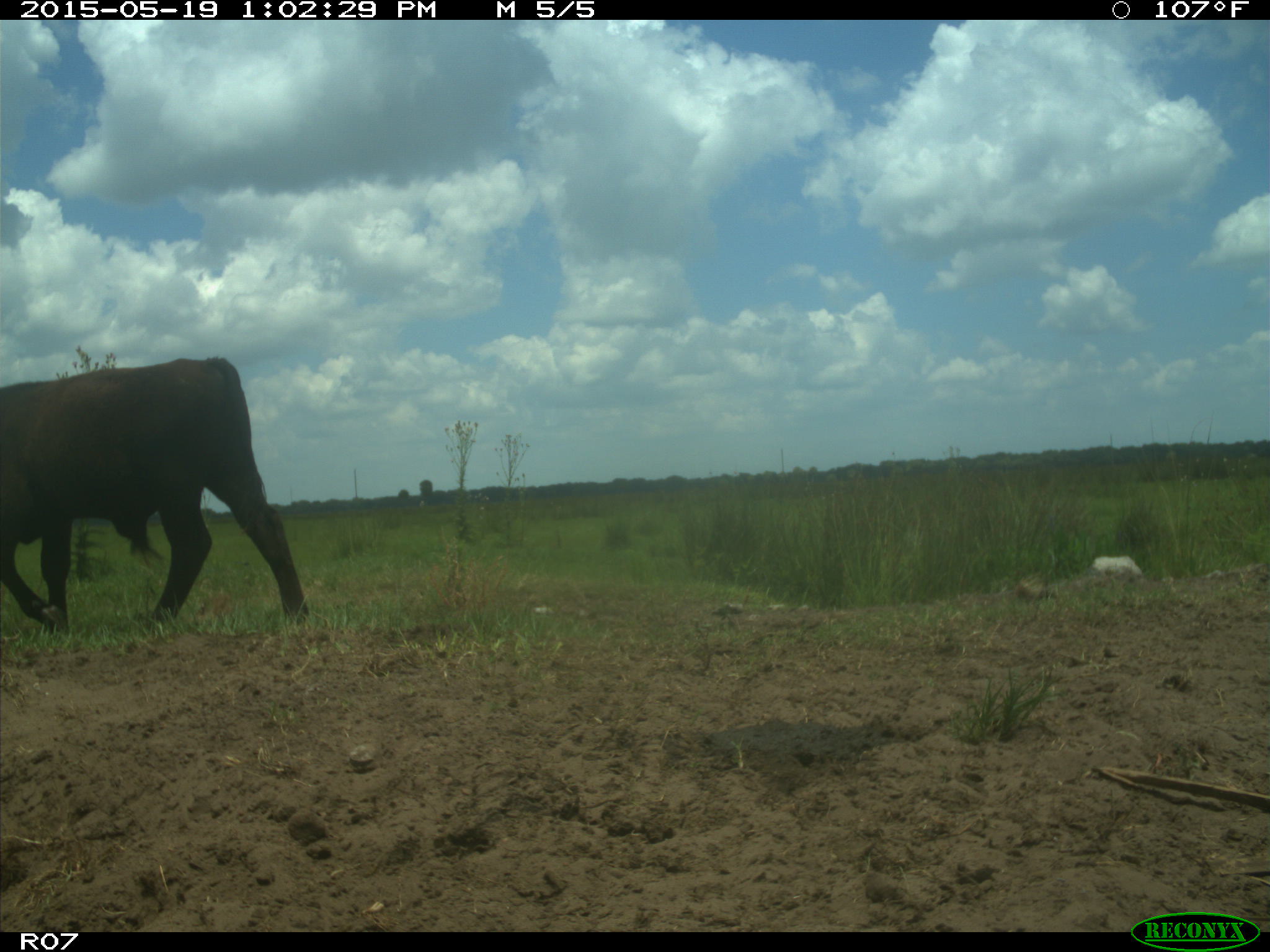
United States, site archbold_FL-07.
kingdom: Animalia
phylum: Chordata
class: Mammalia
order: Artiodactyla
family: Bovidae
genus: Bos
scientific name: Bos taurus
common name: domestic cow